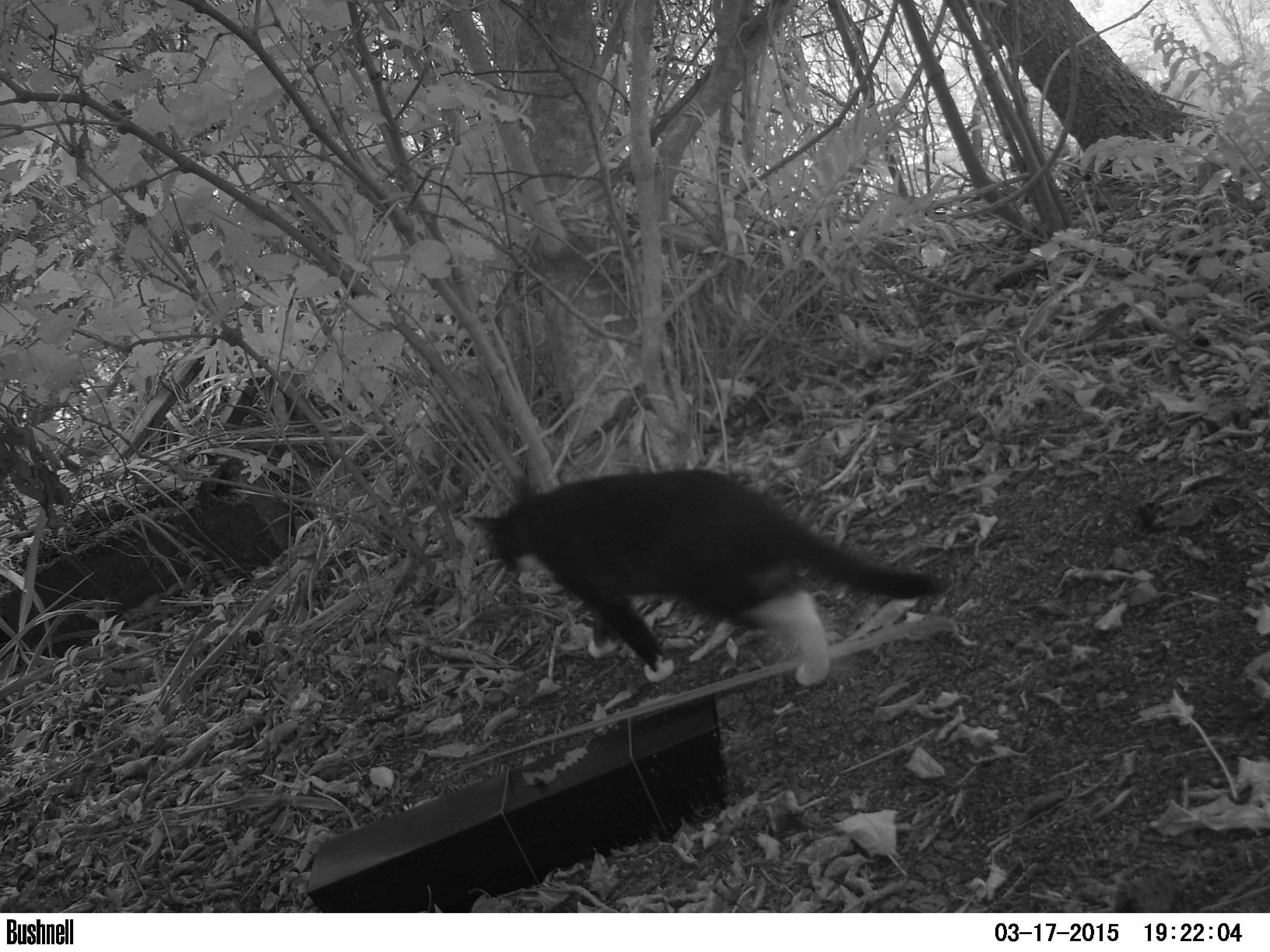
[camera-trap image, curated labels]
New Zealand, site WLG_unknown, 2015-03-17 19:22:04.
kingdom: Animalia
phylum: Chordata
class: Mammalia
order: Carnivora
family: Felidae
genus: Felis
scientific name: Felis catus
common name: domestic cat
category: cat